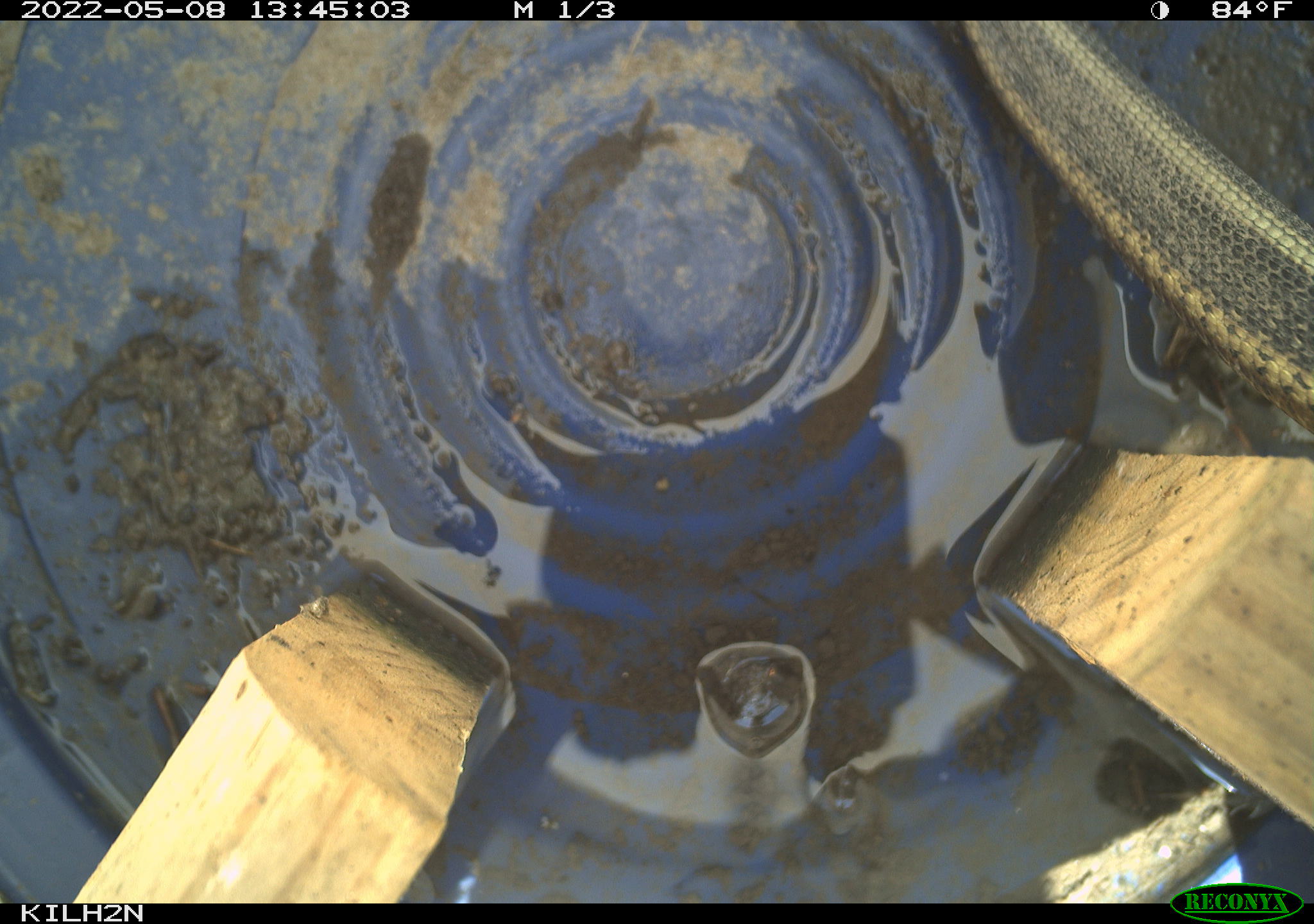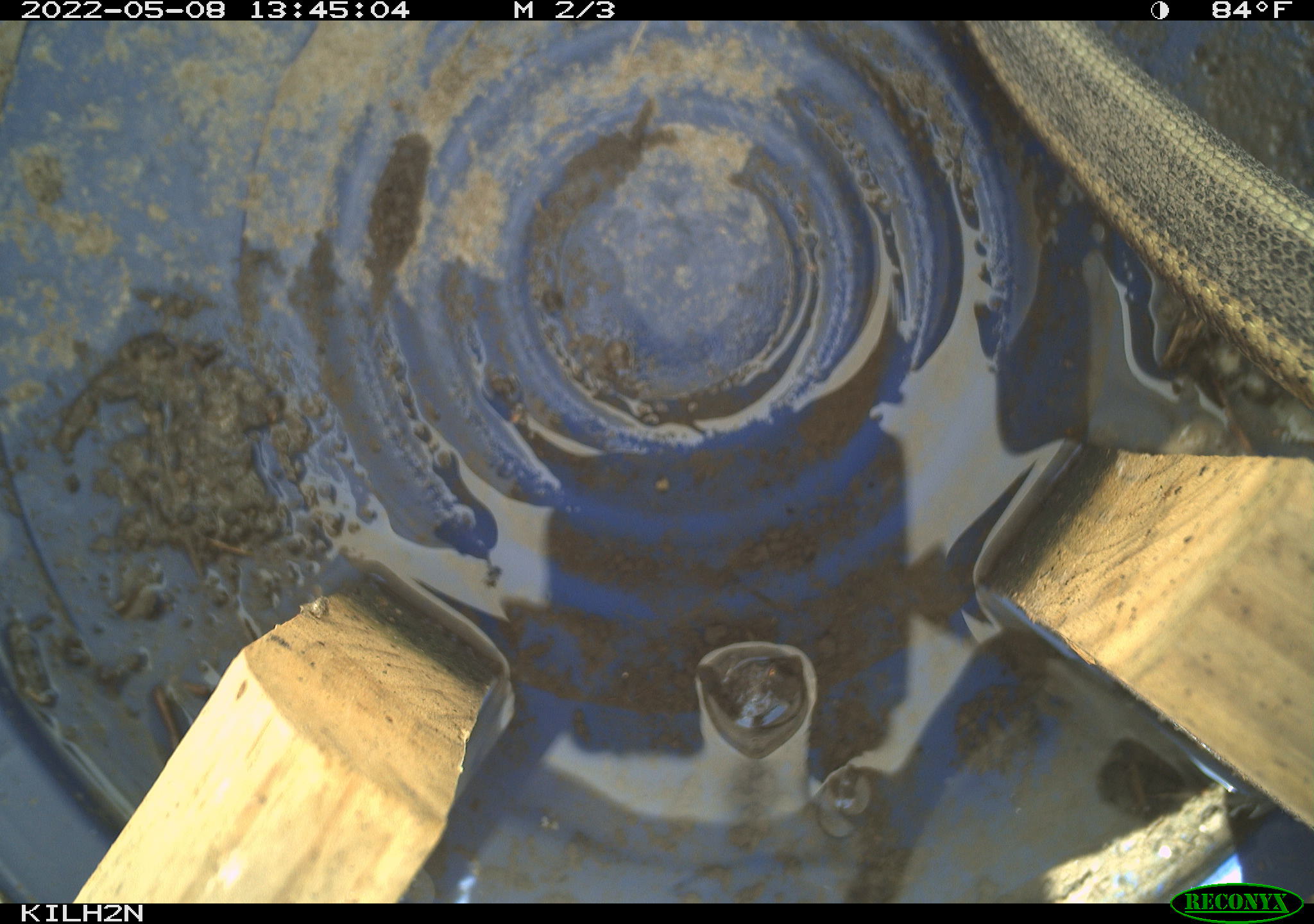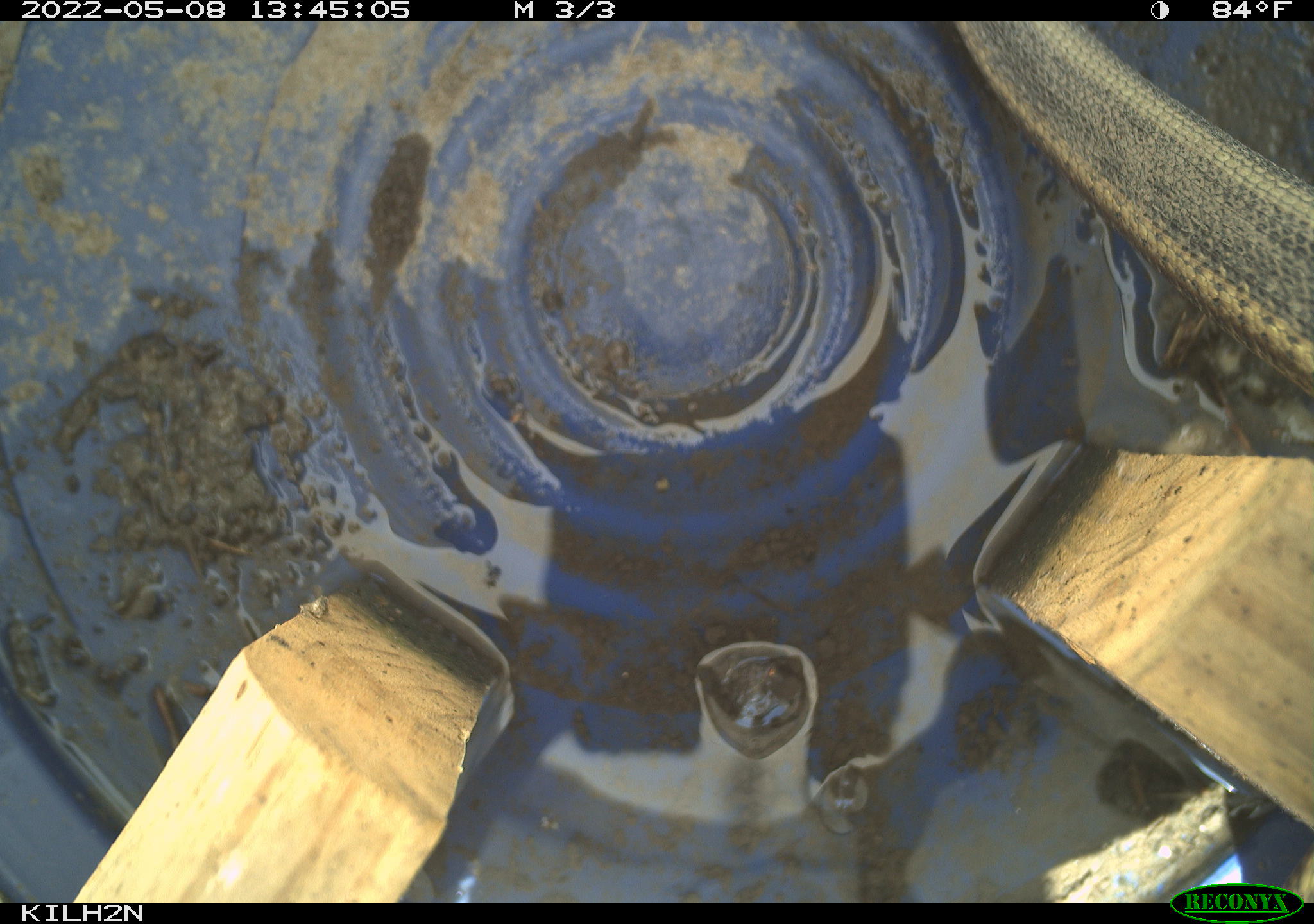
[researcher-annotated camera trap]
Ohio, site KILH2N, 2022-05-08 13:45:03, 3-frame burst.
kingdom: Animalia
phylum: Chordata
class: Reptilia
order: Squamata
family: Colubridae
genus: Thamnophis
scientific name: Thamnophis sirtalis sirtalis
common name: eastern gartersnake